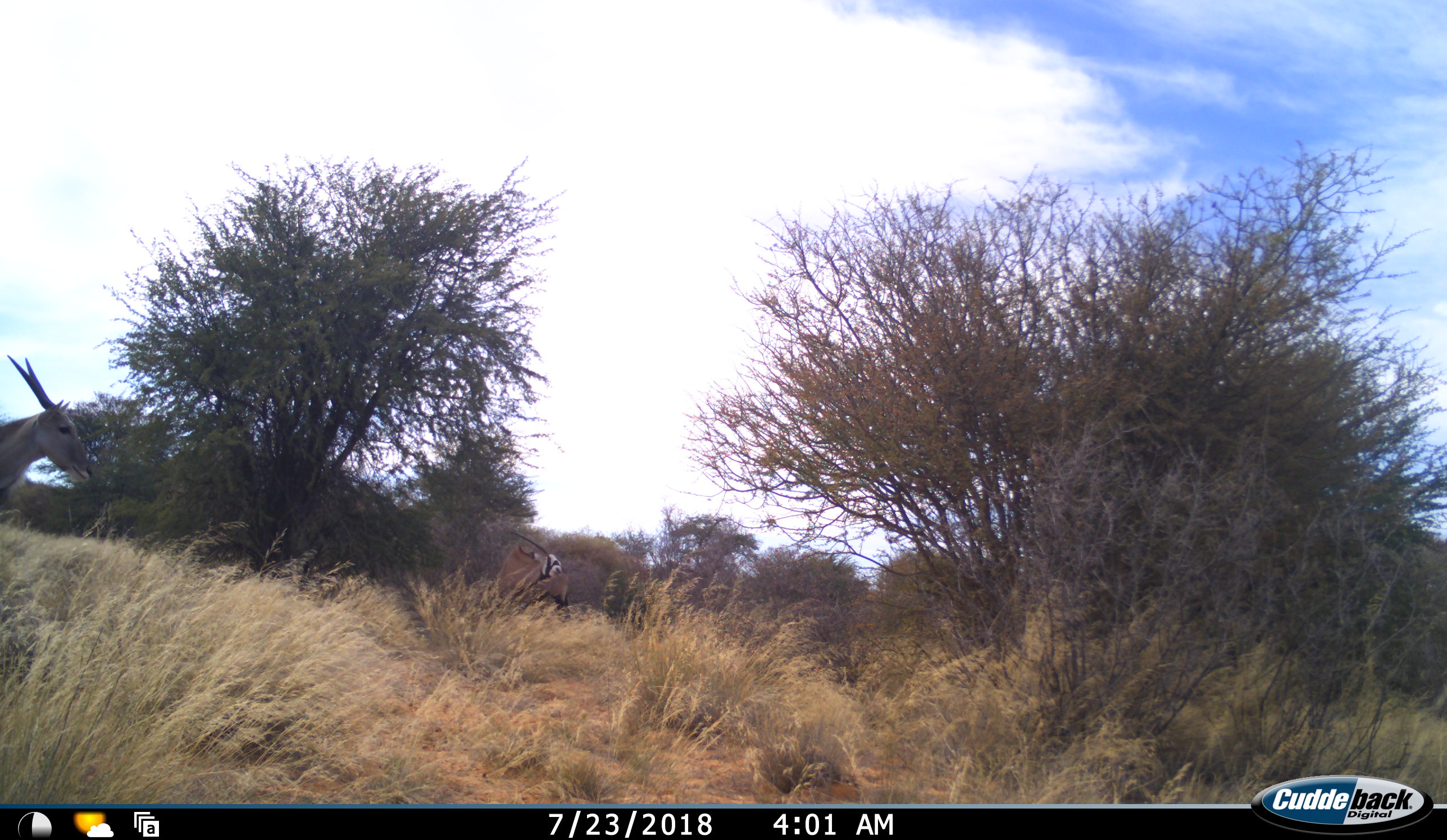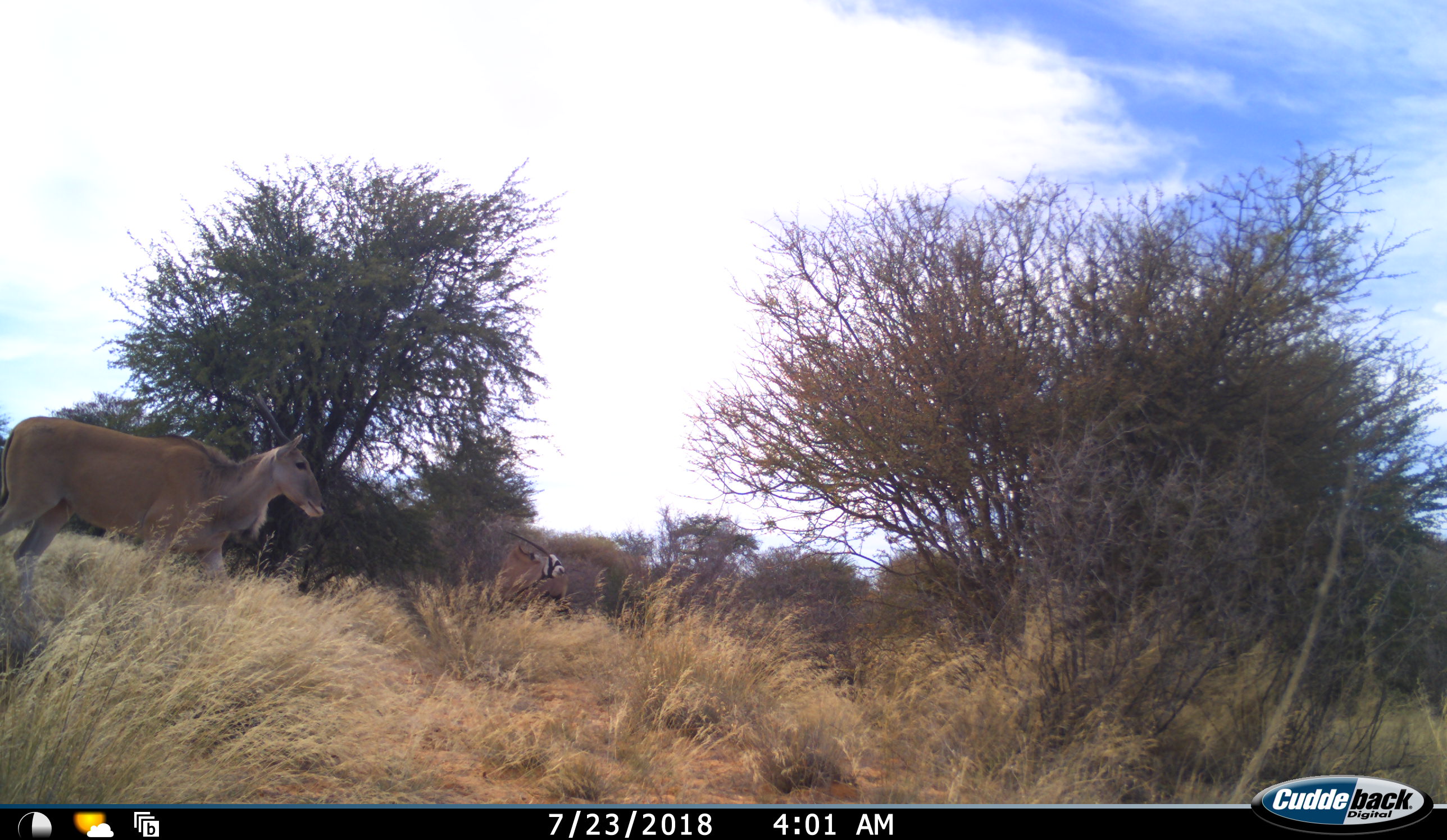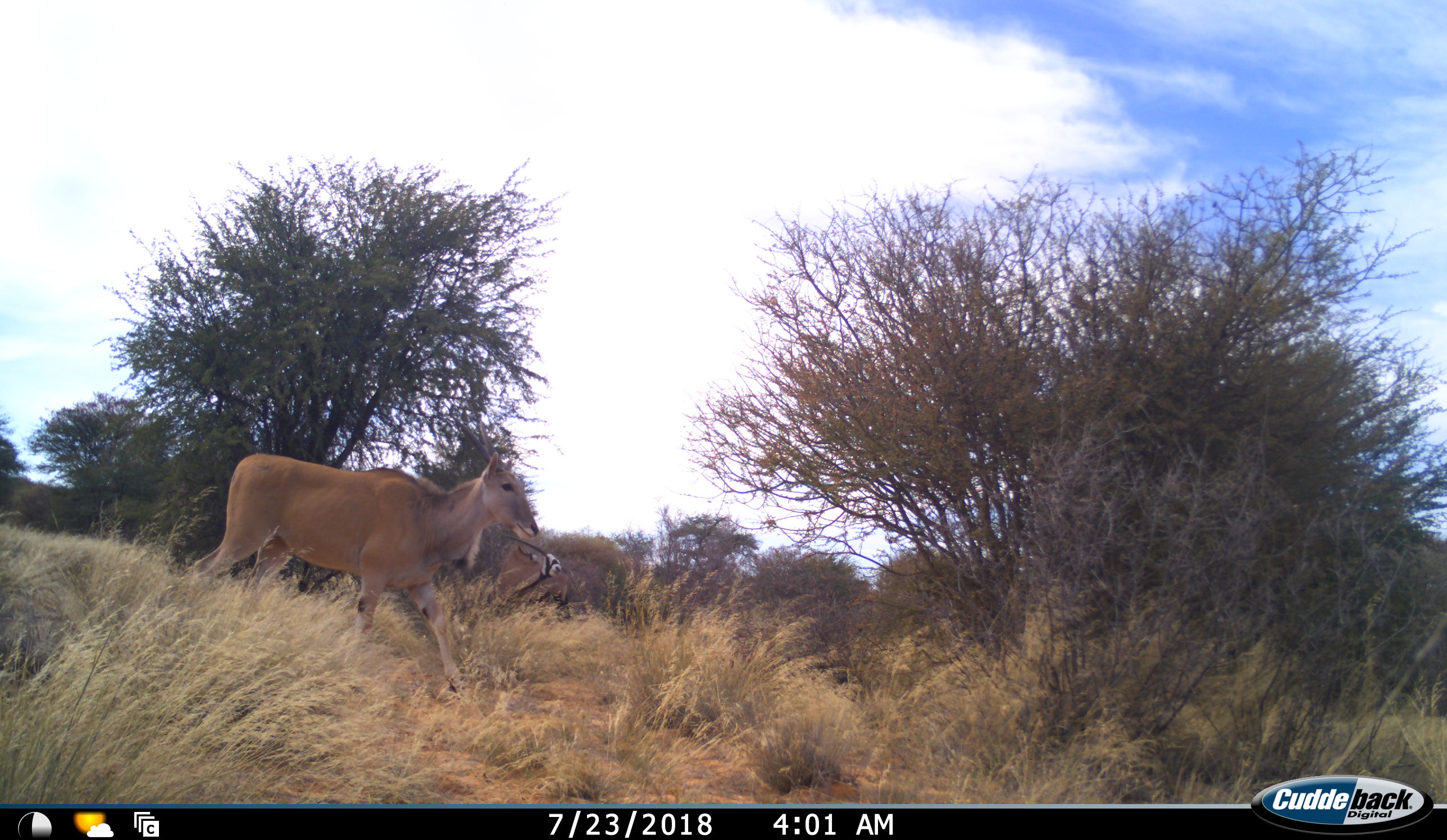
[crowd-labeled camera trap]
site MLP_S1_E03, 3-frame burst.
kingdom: Animalia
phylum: Chordata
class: Mammalia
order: Artiodactyla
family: Bovidae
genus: Oryx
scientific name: Oryx gazella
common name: gemsbok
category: oryx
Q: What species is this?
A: Oryx (gemsbok) (Oryx gazella).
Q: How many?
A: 1.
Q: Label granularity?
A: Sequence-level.